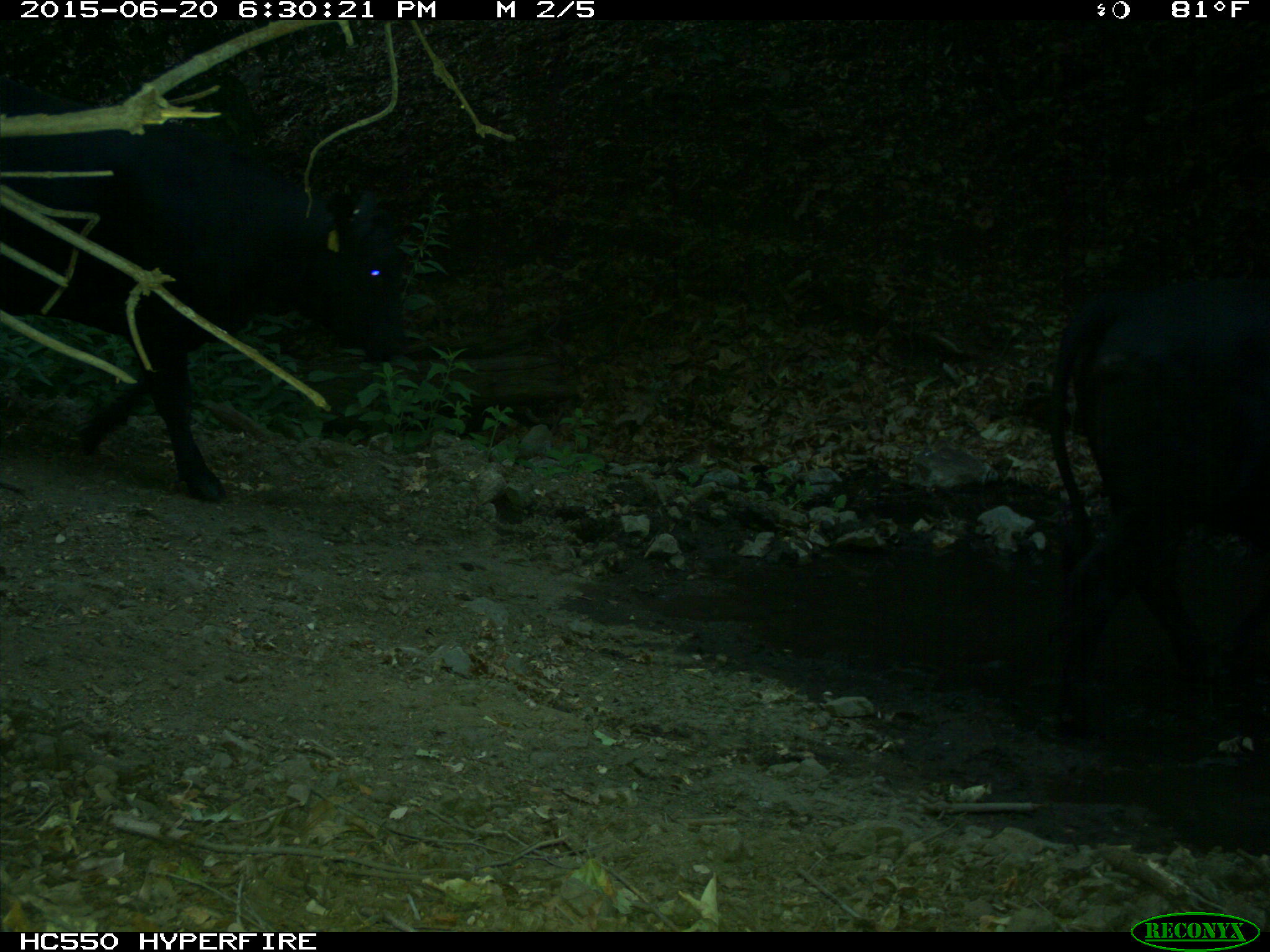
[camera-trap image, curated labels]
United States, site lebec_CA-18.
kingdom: Animalia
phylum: Chordata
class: Mammalia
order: Artiodactyla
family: Bovidae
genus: Bos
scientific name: Bos taurus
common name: domestic cow